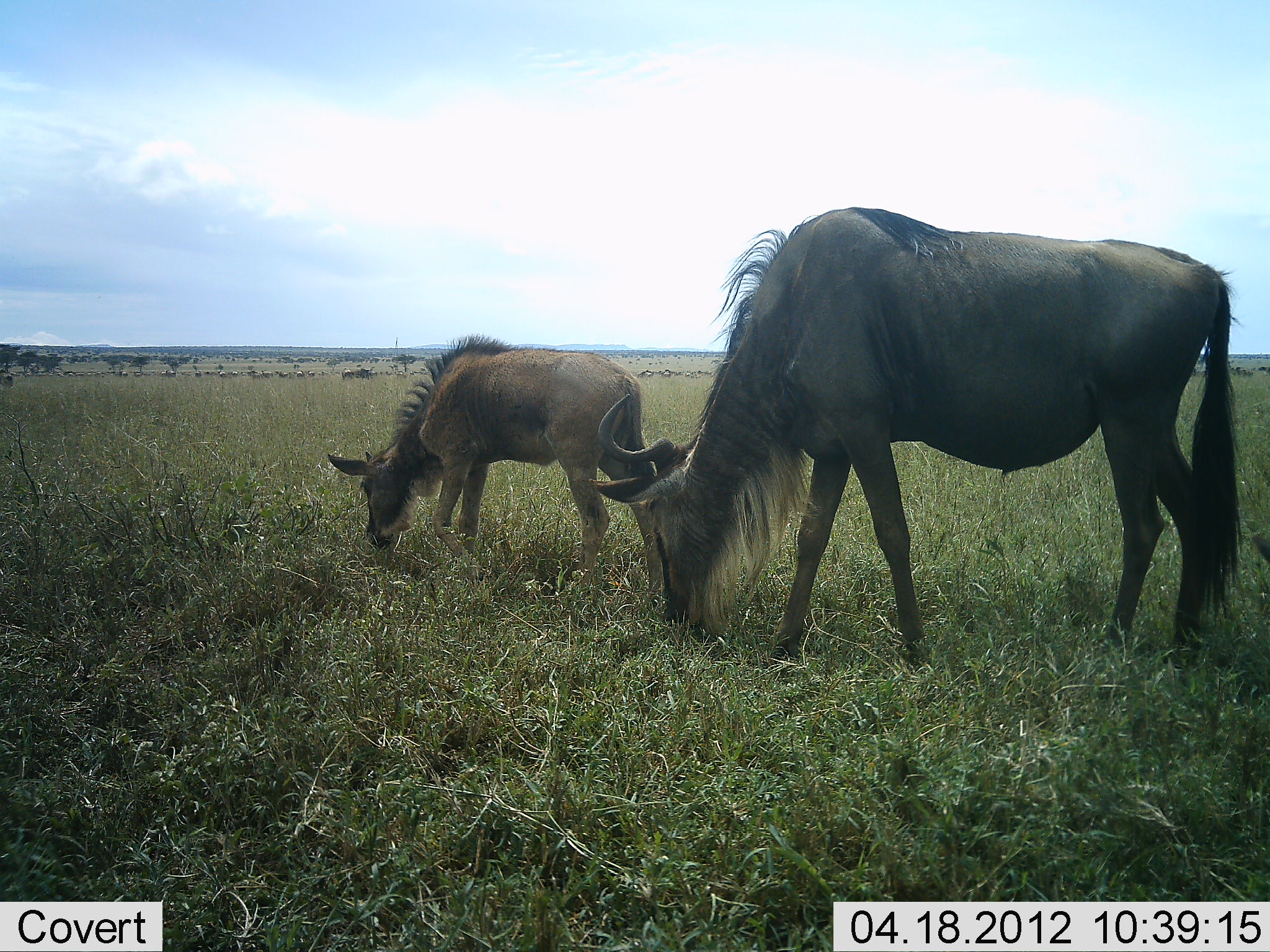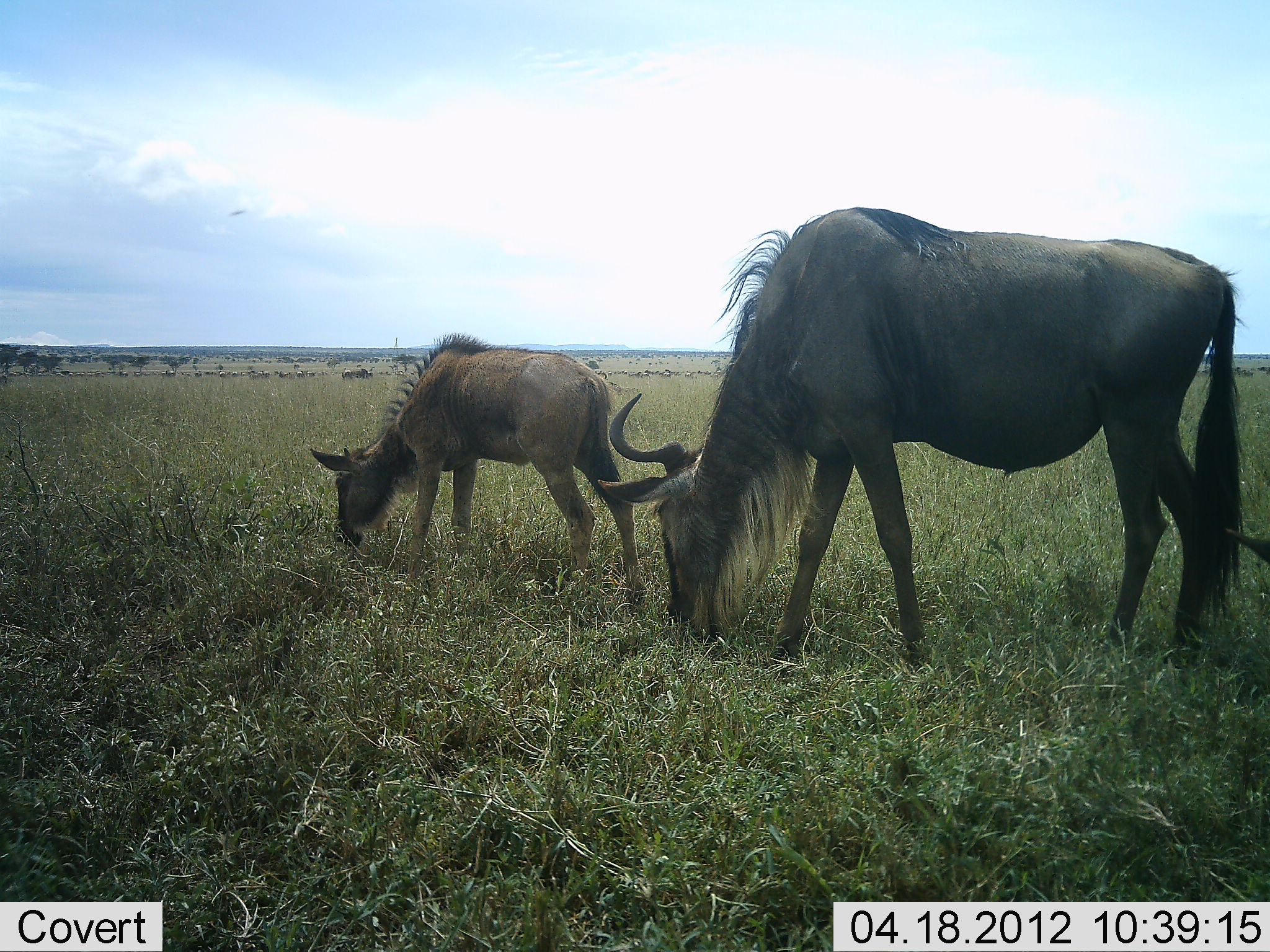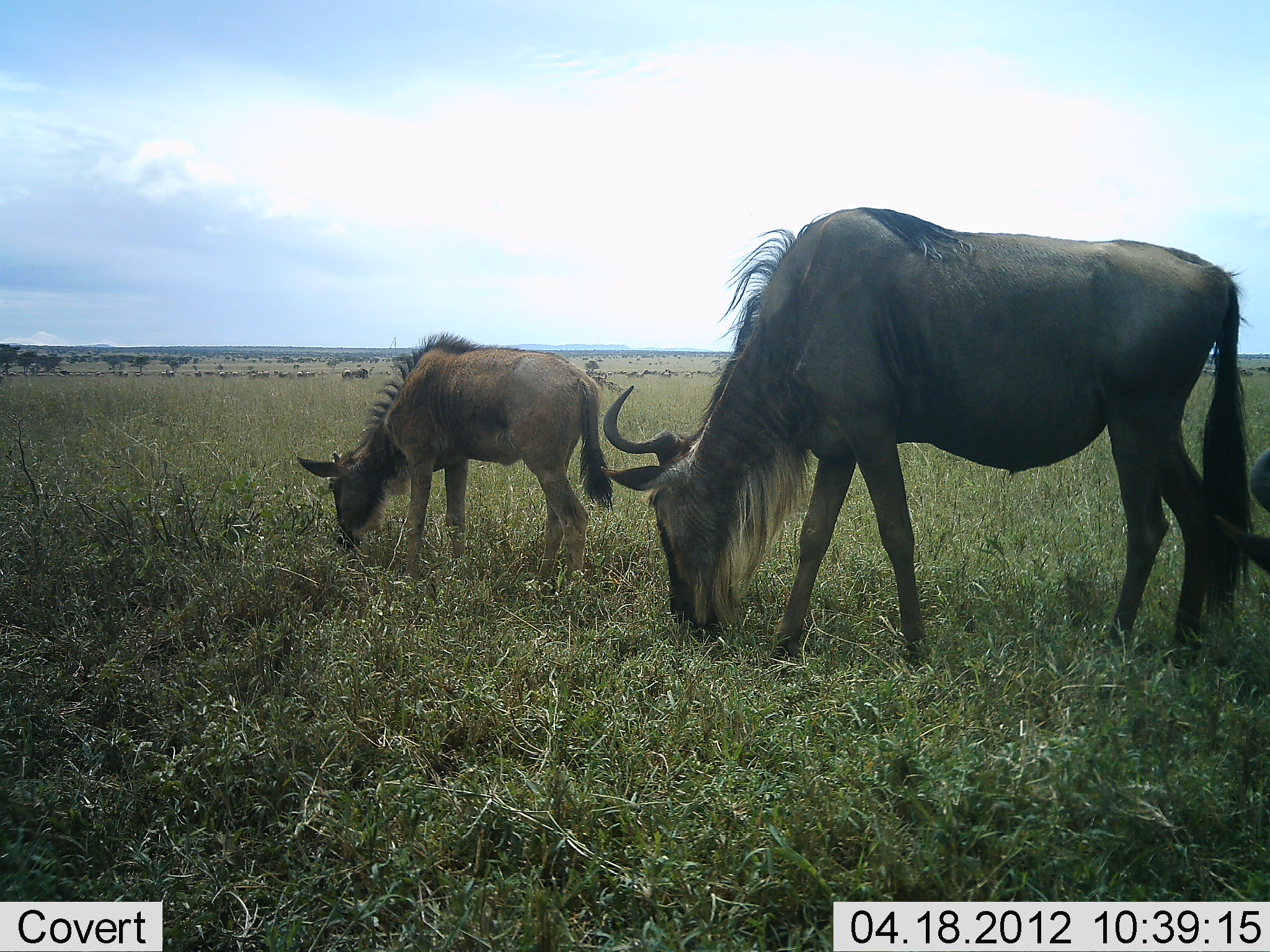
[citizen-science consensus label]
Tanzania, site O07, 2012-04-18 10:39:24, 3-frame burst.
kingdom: Animalia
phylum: Chordata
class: Mammalia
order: Artiodactyla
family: Bovidae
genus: Connochaetes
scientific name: Connochaetes taurinus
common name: blue wildebeest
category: wildebeest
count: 3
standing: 29%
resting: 0%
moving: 14%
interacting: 0%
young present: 95%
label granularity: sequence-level